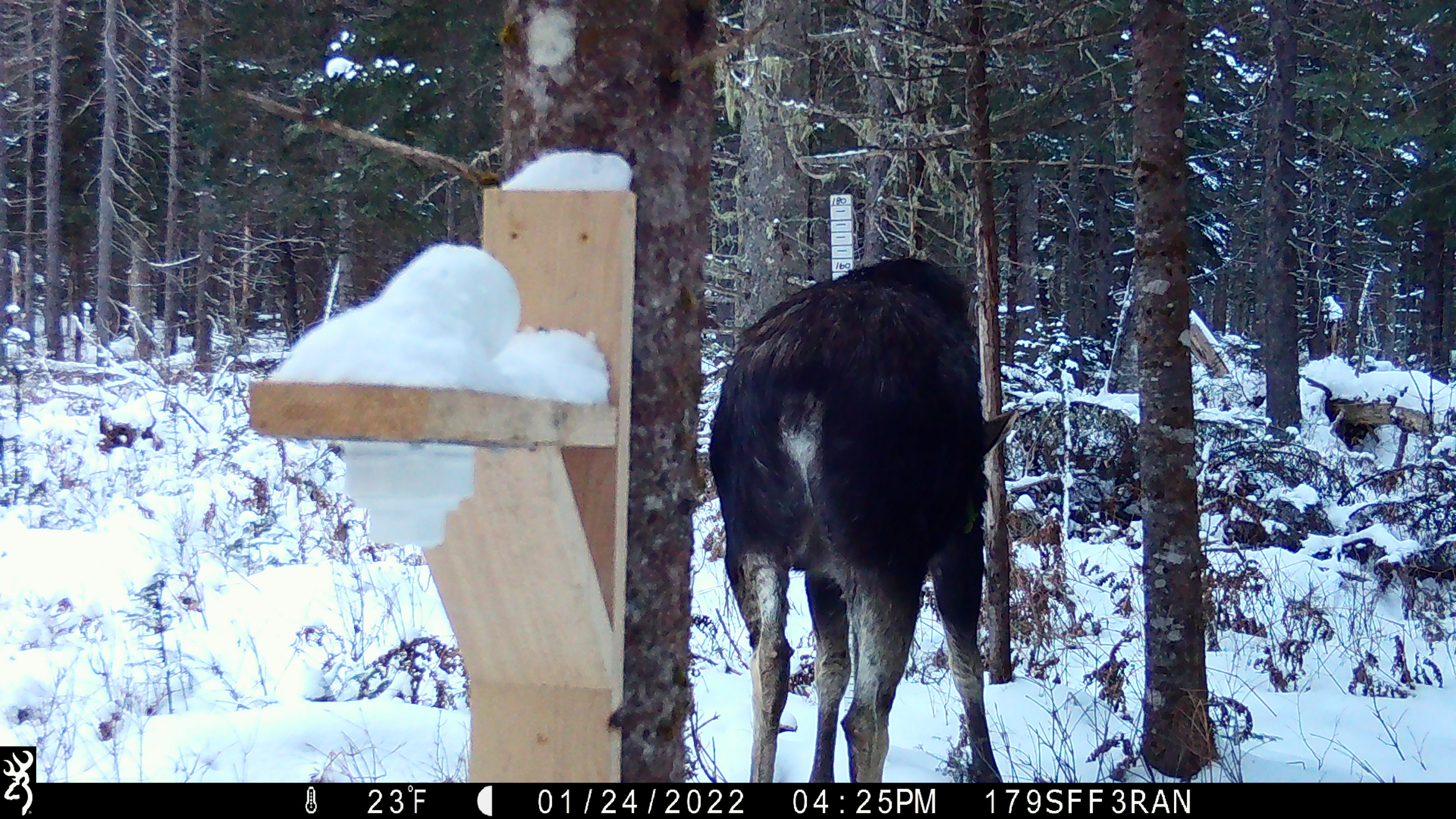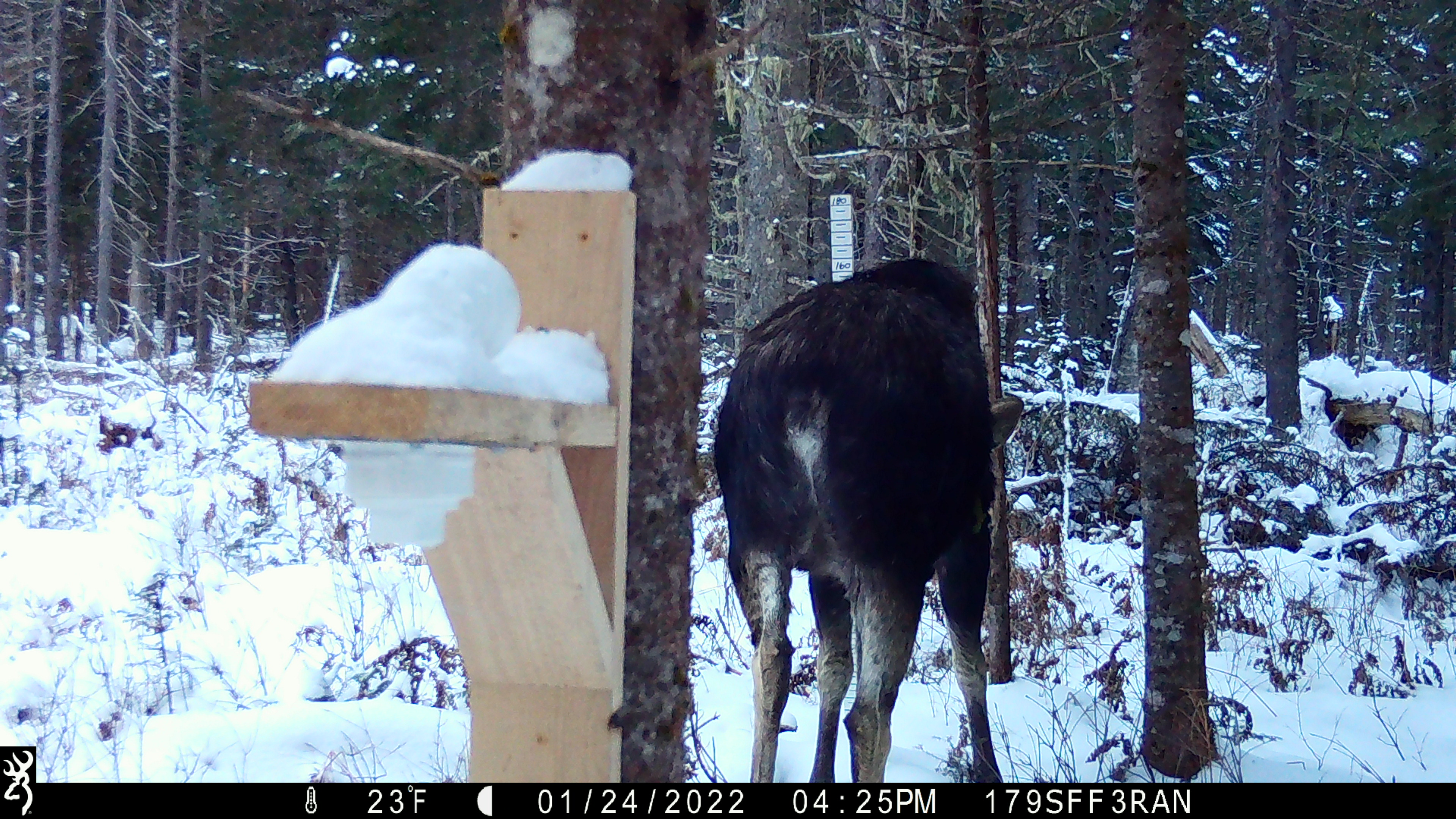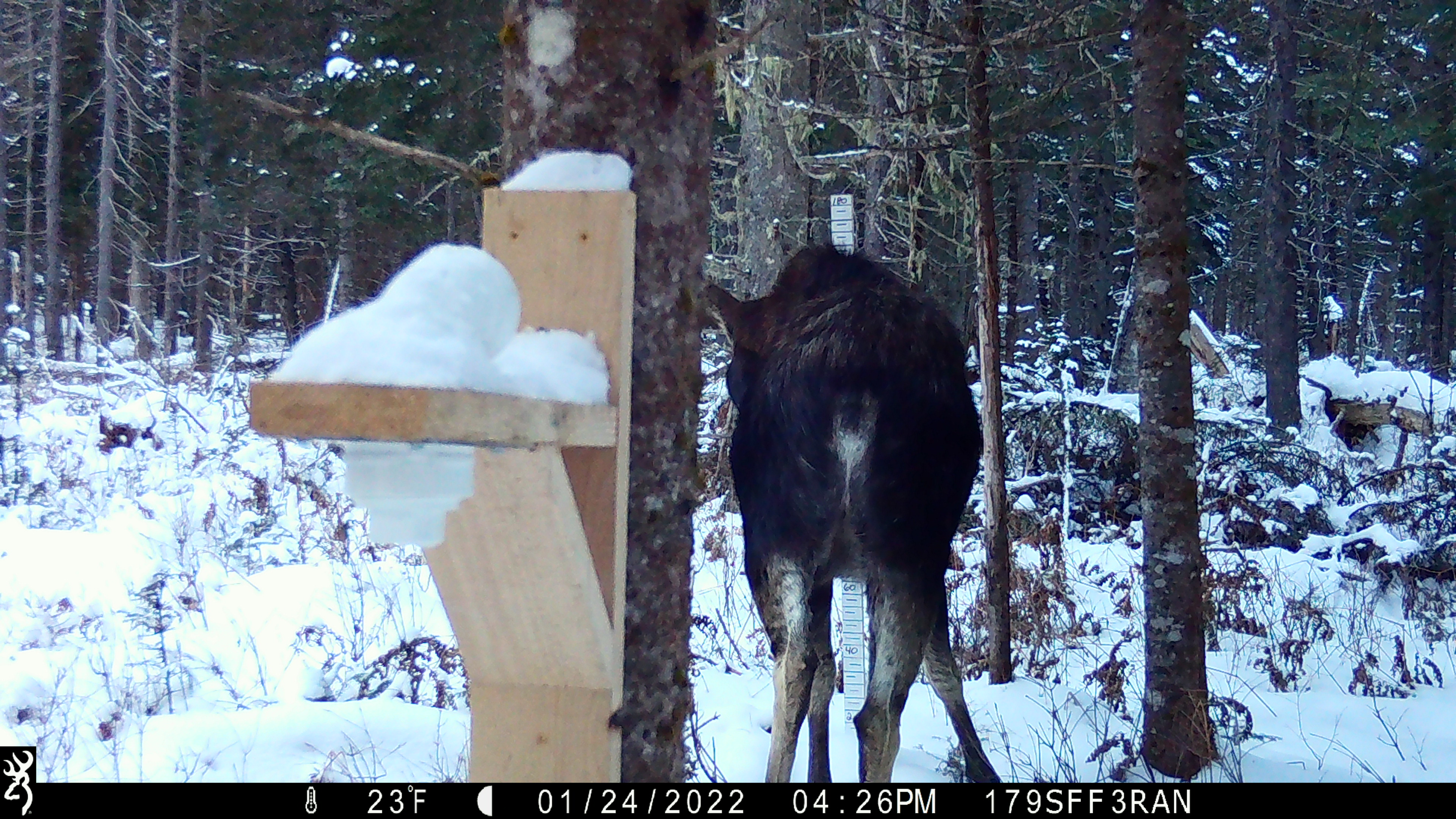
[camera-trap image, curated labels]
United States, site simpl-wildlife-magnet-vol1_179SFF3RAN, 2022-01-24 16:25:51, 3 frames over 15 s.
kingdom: Animalia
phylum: Chordata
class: Mammalia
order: Artiodactyla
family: Cervidae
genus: Alces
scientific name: Alces alces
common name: moose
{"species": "moose (Alces alces)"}